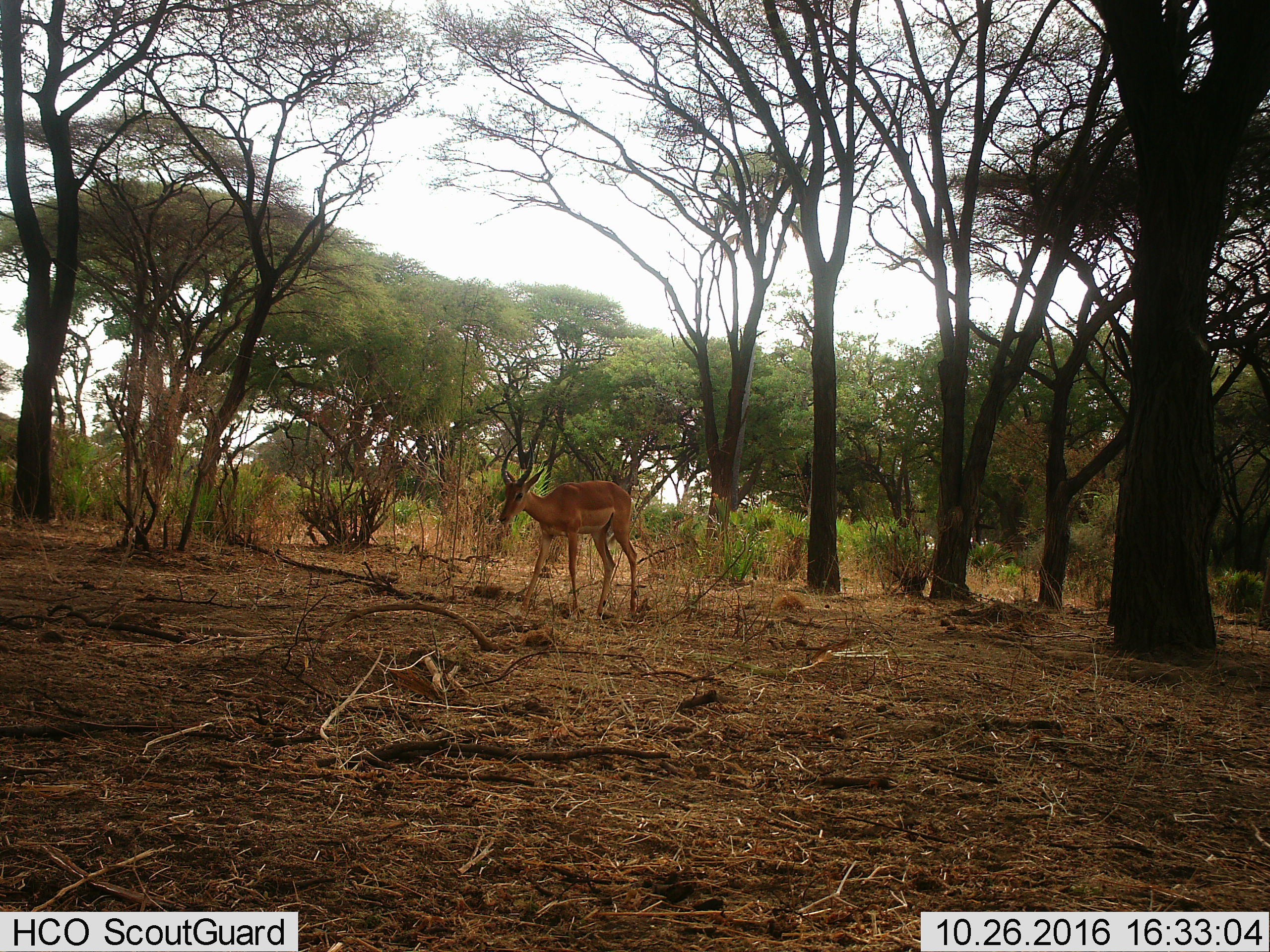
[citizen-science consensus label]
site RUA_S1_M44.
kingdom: Animalia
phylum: Chordata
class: Mammalia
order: Artiodactyla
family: Bovidae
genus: Aepyceros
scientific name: Aepyceros melampus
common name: impala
Impala (Aepyceros melampus), count 1. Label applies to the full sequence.